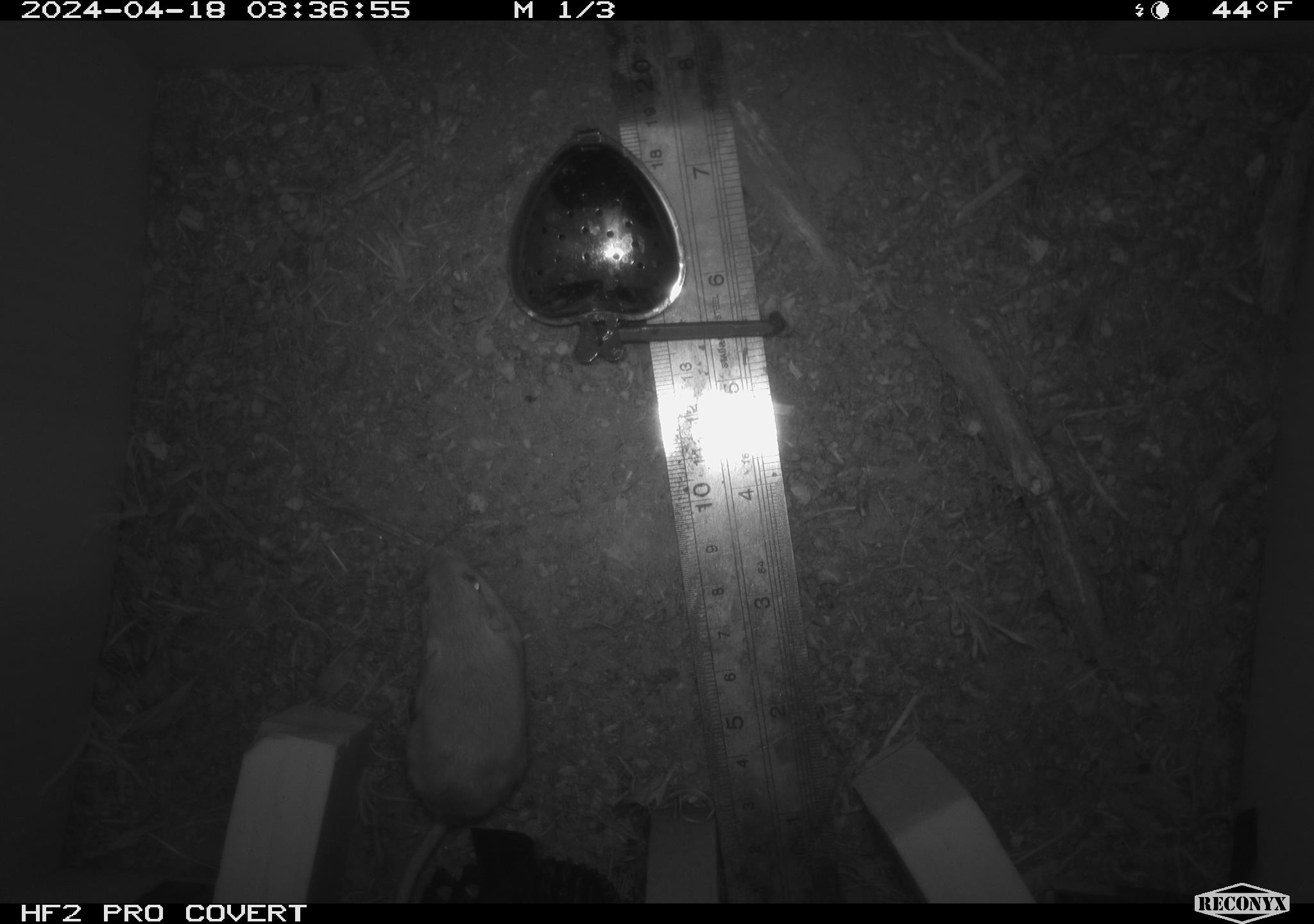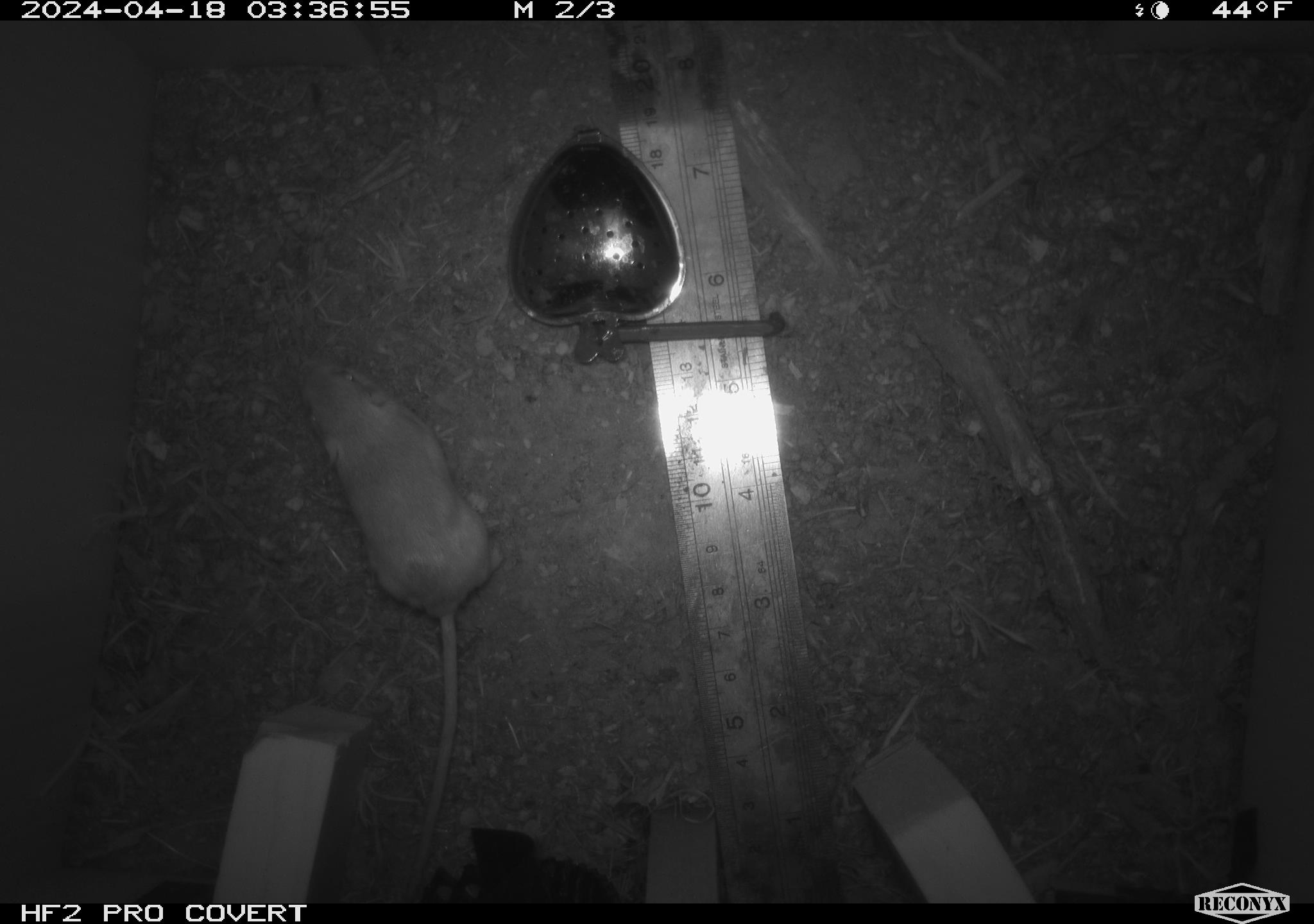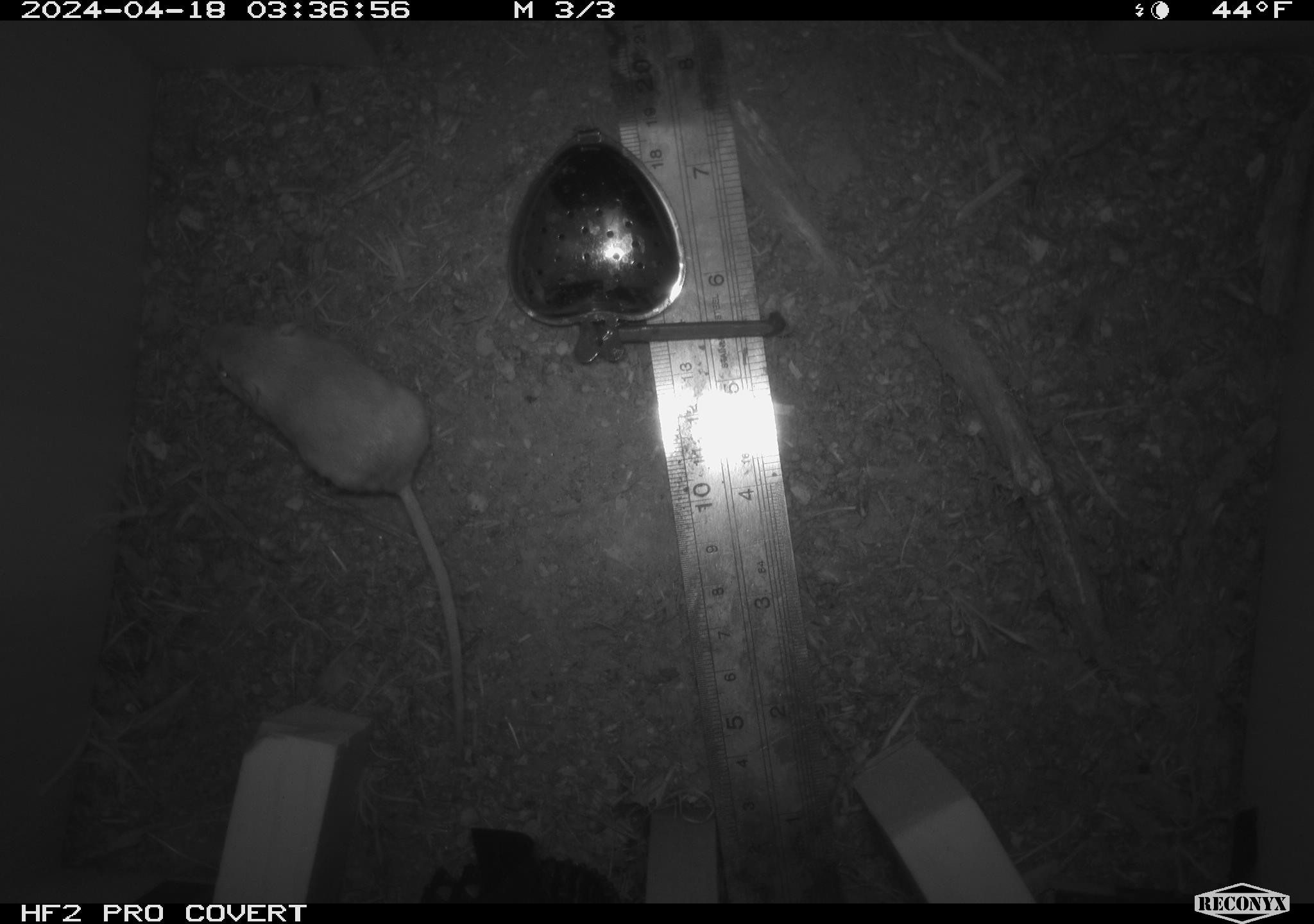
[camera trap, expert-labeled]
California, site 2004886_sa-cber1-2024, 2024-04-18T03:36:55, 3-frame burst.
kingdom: Animalia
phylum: Chordata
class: Mammalia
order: Rodentia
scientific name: Rodentia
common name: mouse species